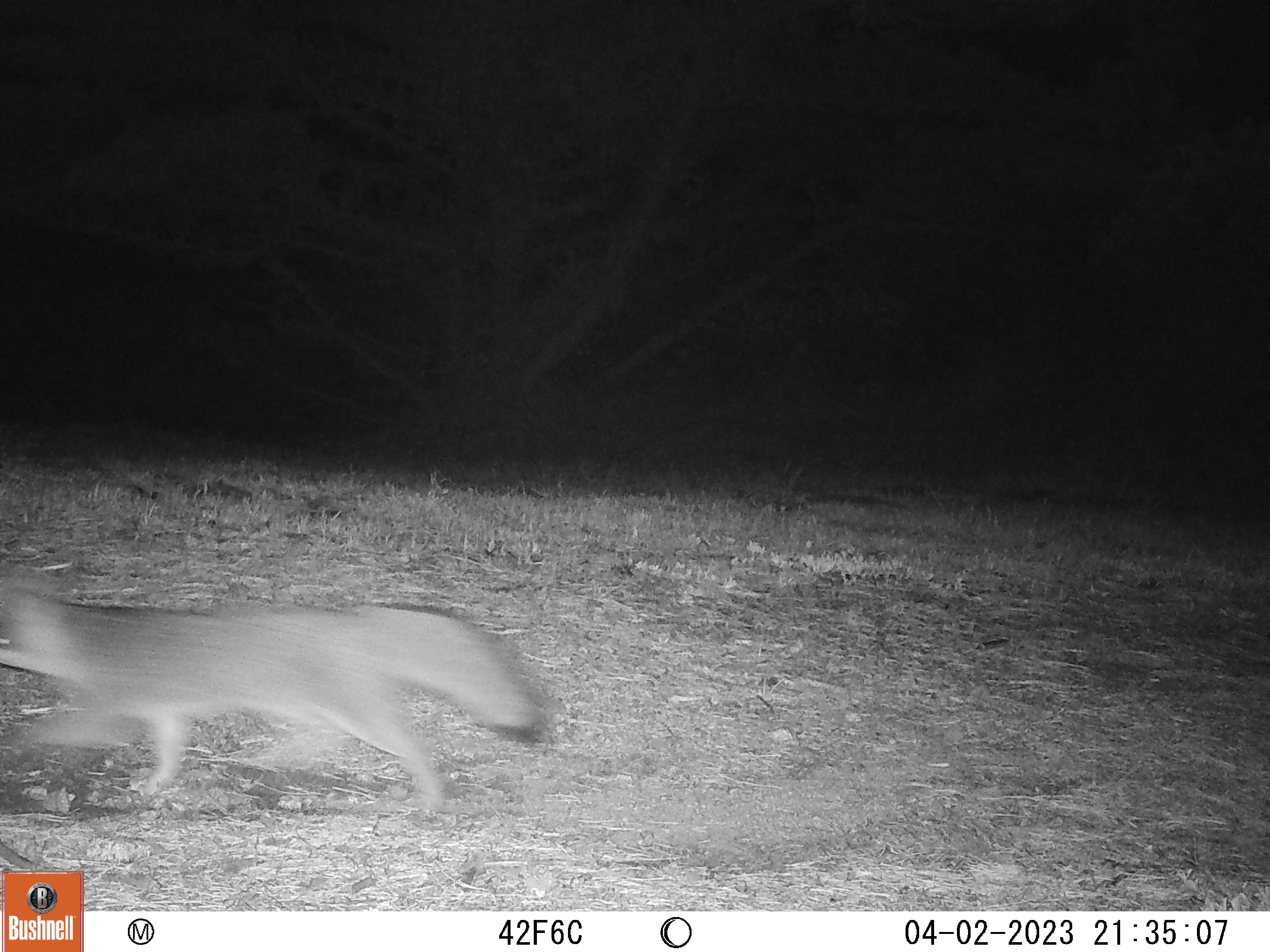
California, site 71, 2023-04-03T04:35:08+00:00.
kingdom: Animalia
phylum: Chordata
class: Mammalia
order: Carnivora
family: Canidae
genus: Urocyon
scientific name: Urocyon cinereoargenteus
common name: gray fox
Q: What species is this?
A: Gray fox (Urocyon cinereoargenteus).